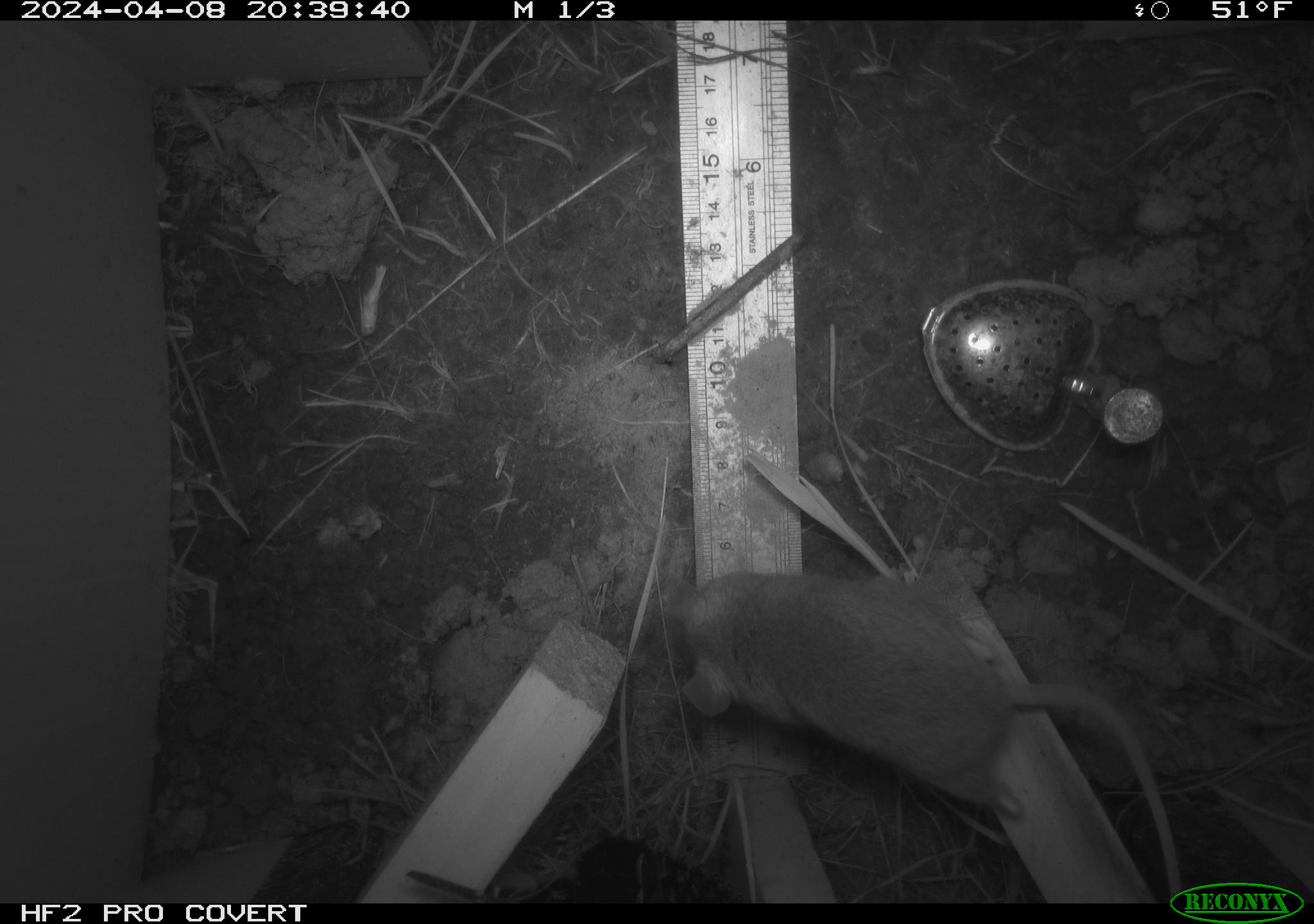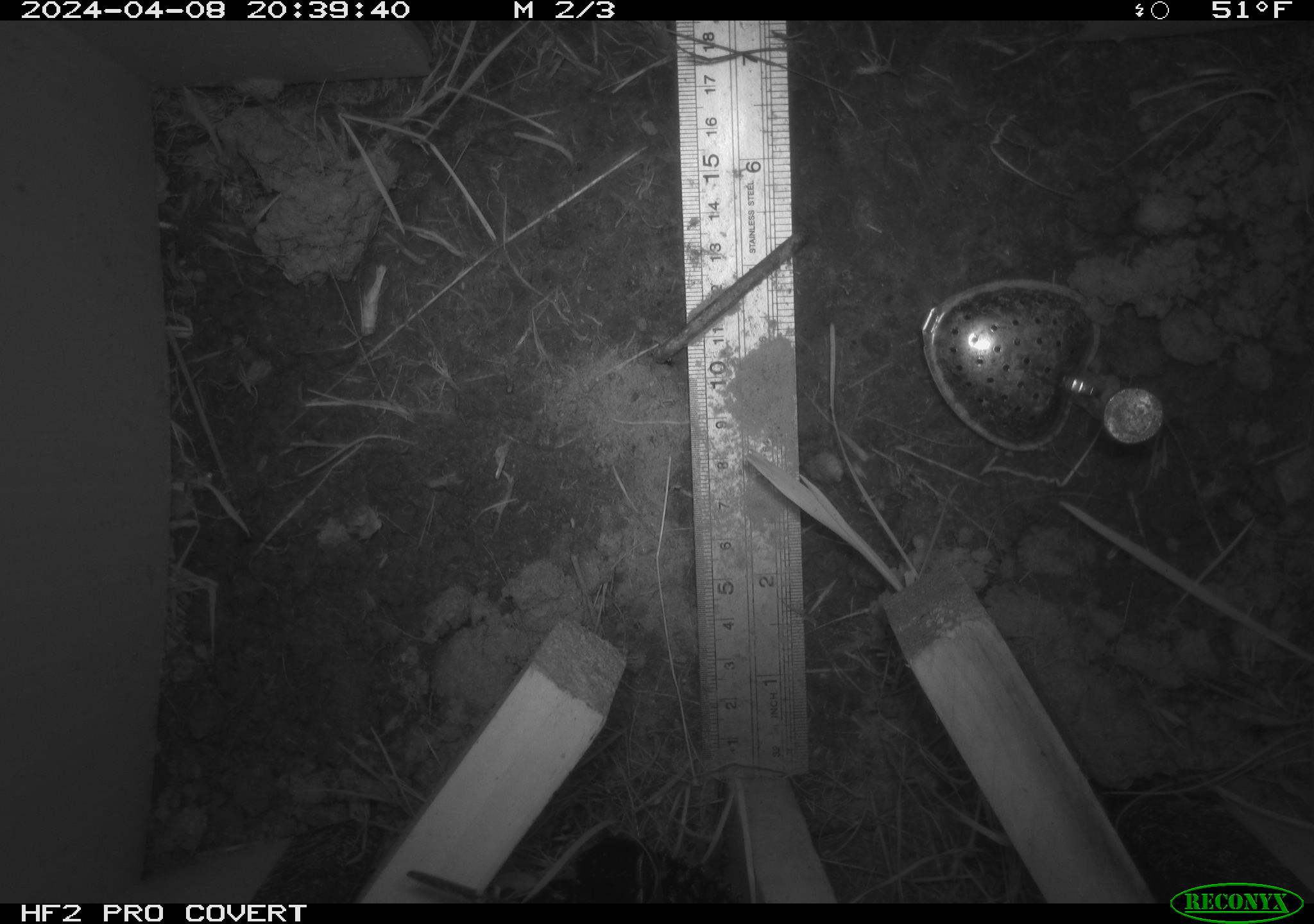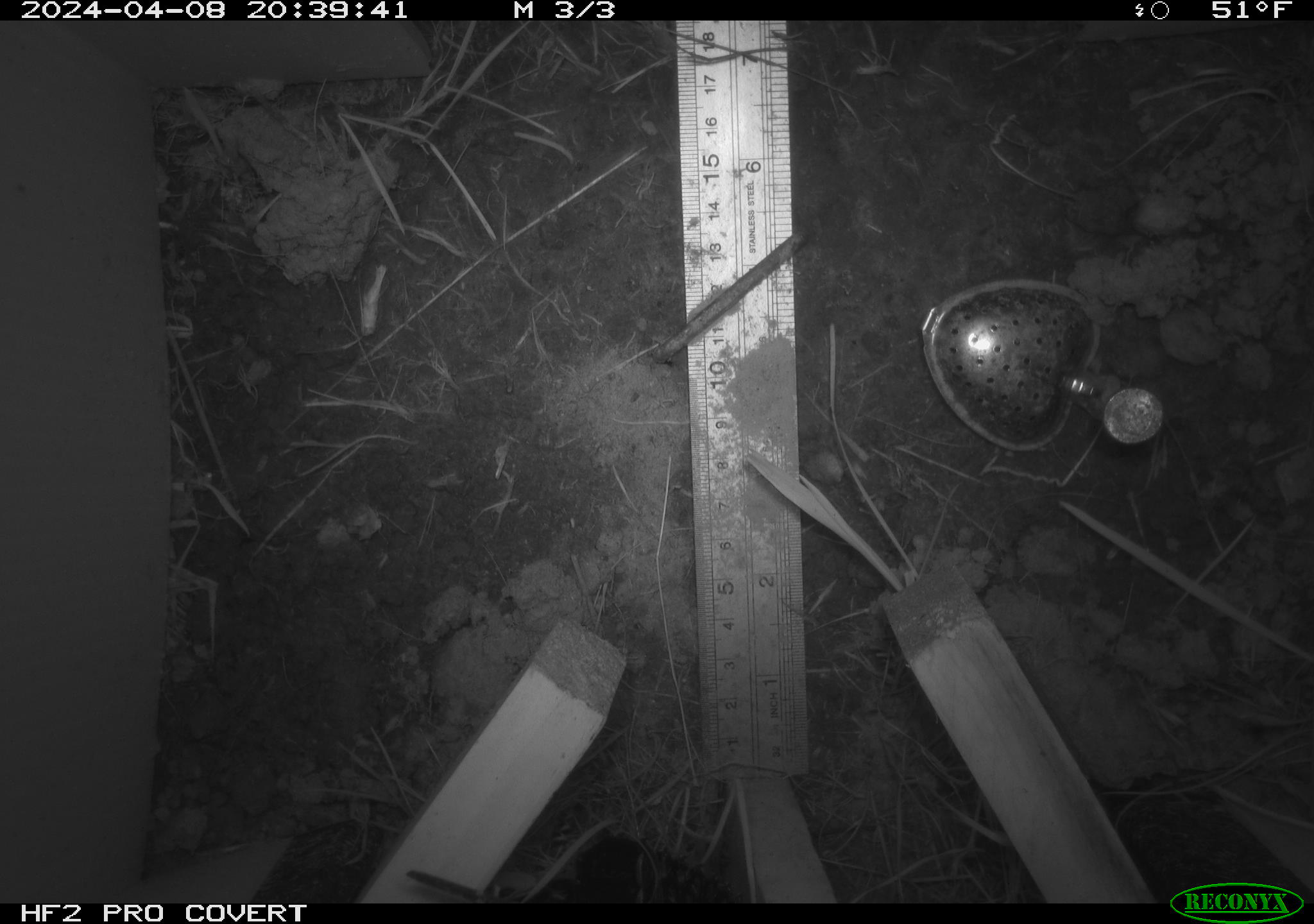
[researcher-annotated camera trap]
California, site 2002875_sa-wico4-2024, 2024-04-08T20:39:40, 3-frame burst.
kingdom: Animalia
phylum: Chordata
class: Mammalia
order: Rodentia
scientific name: Rodentia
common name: rodent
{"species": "rodent (Rodentia)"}